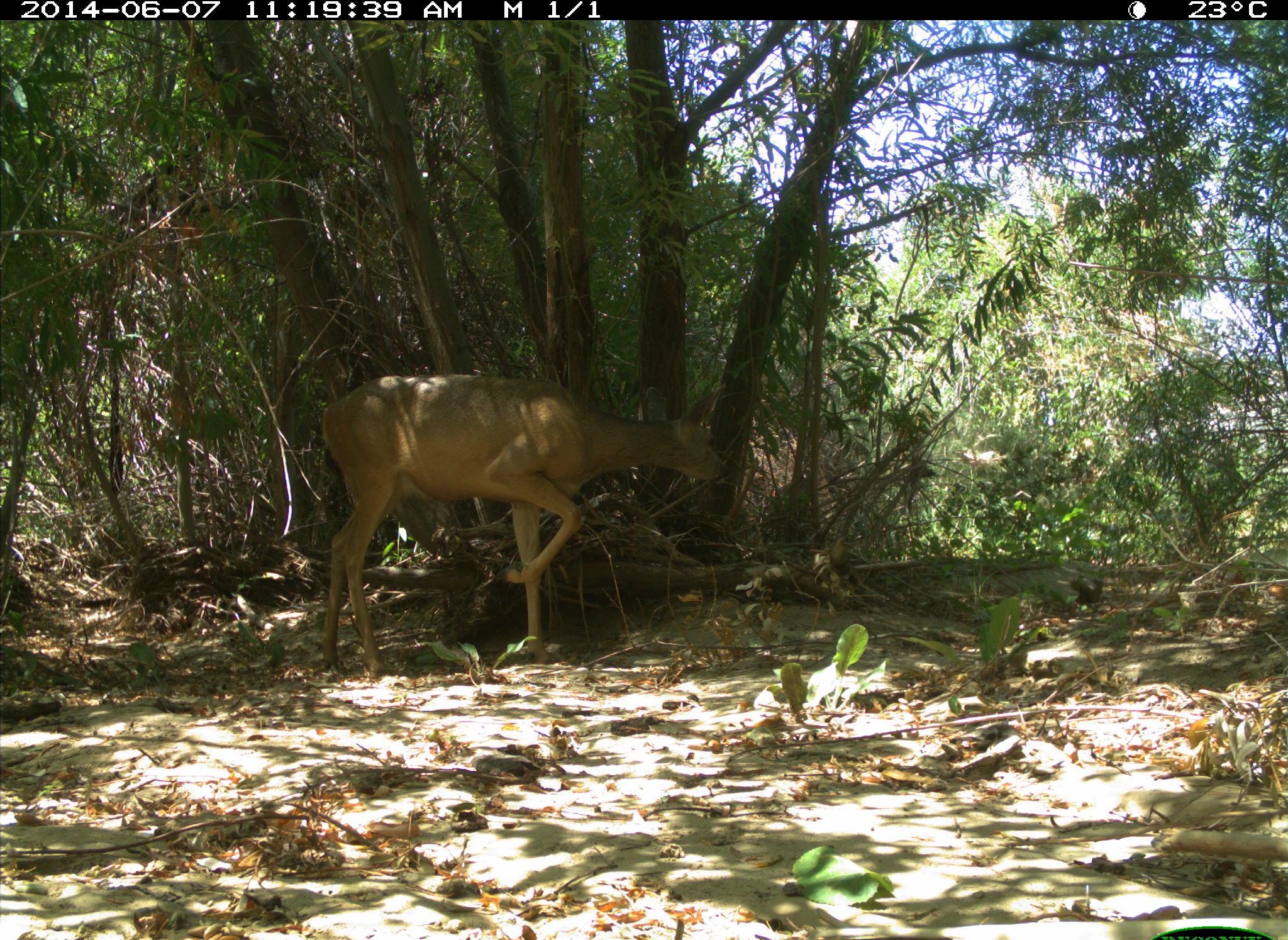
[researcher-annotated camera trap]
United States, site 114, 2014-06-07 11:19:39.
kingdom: Animalia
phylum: Chordata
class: Mammalia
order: Artiodactyla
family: Cervidae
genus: Odocoileus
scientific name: Odocoileus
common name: deer